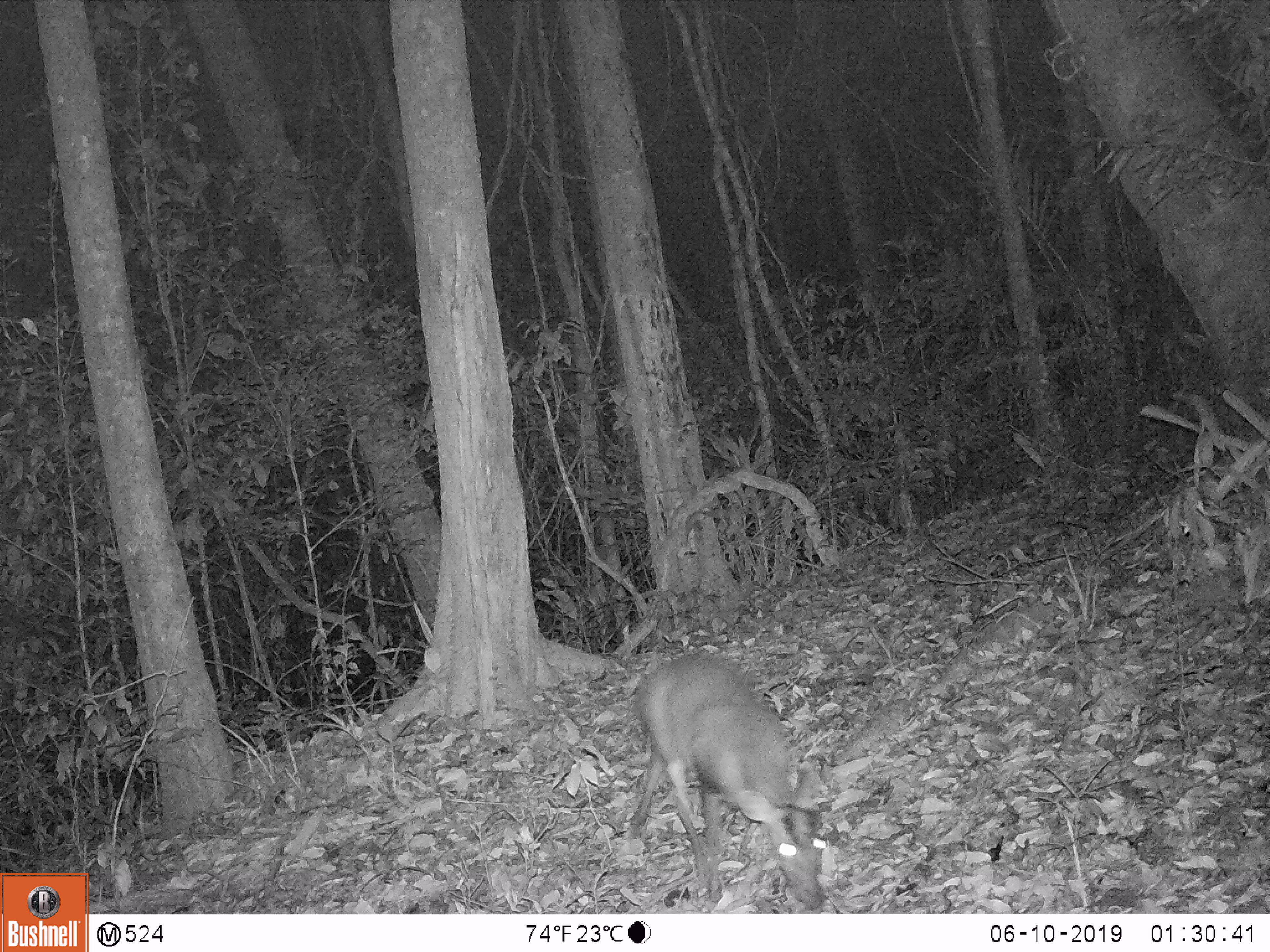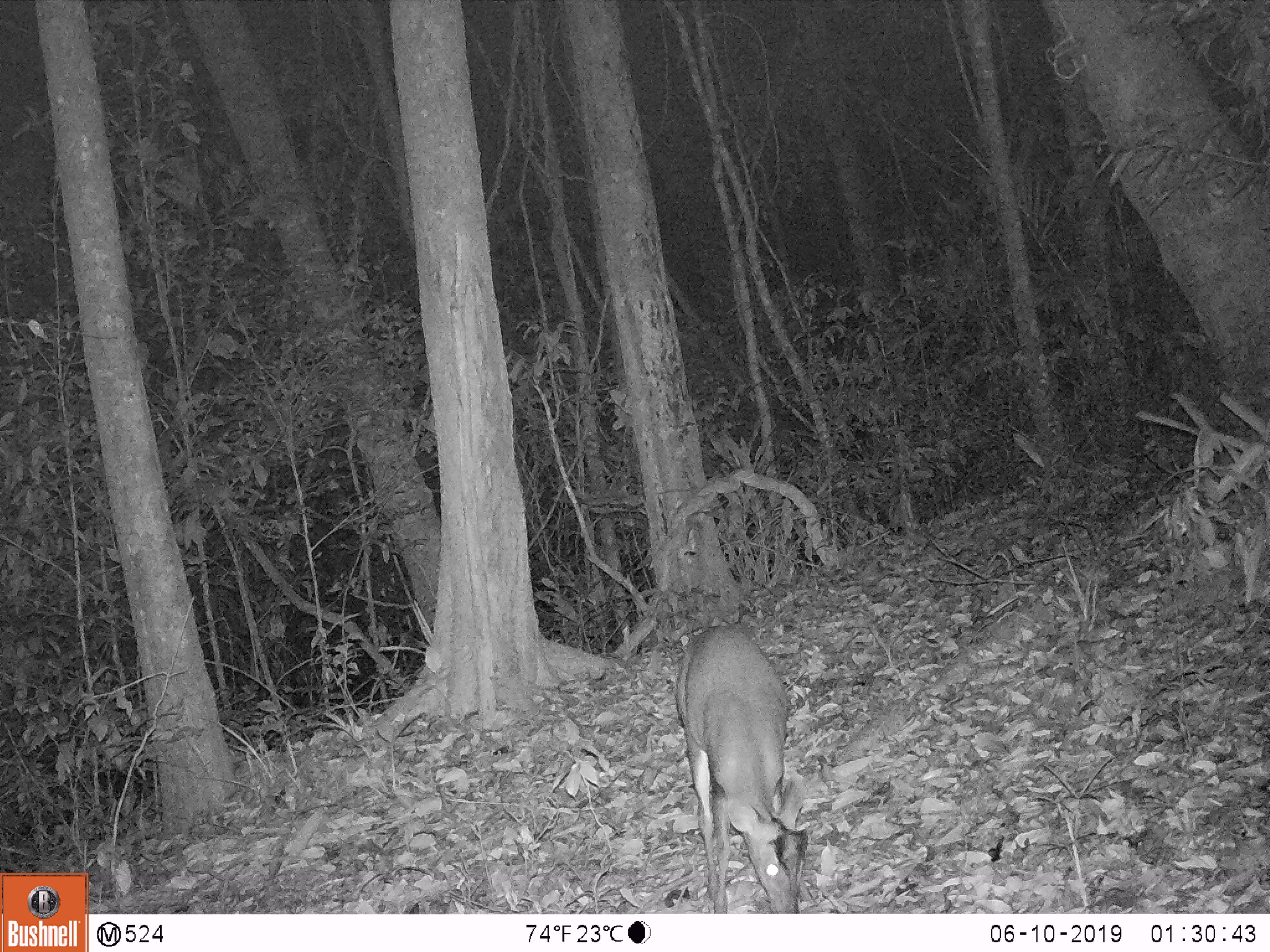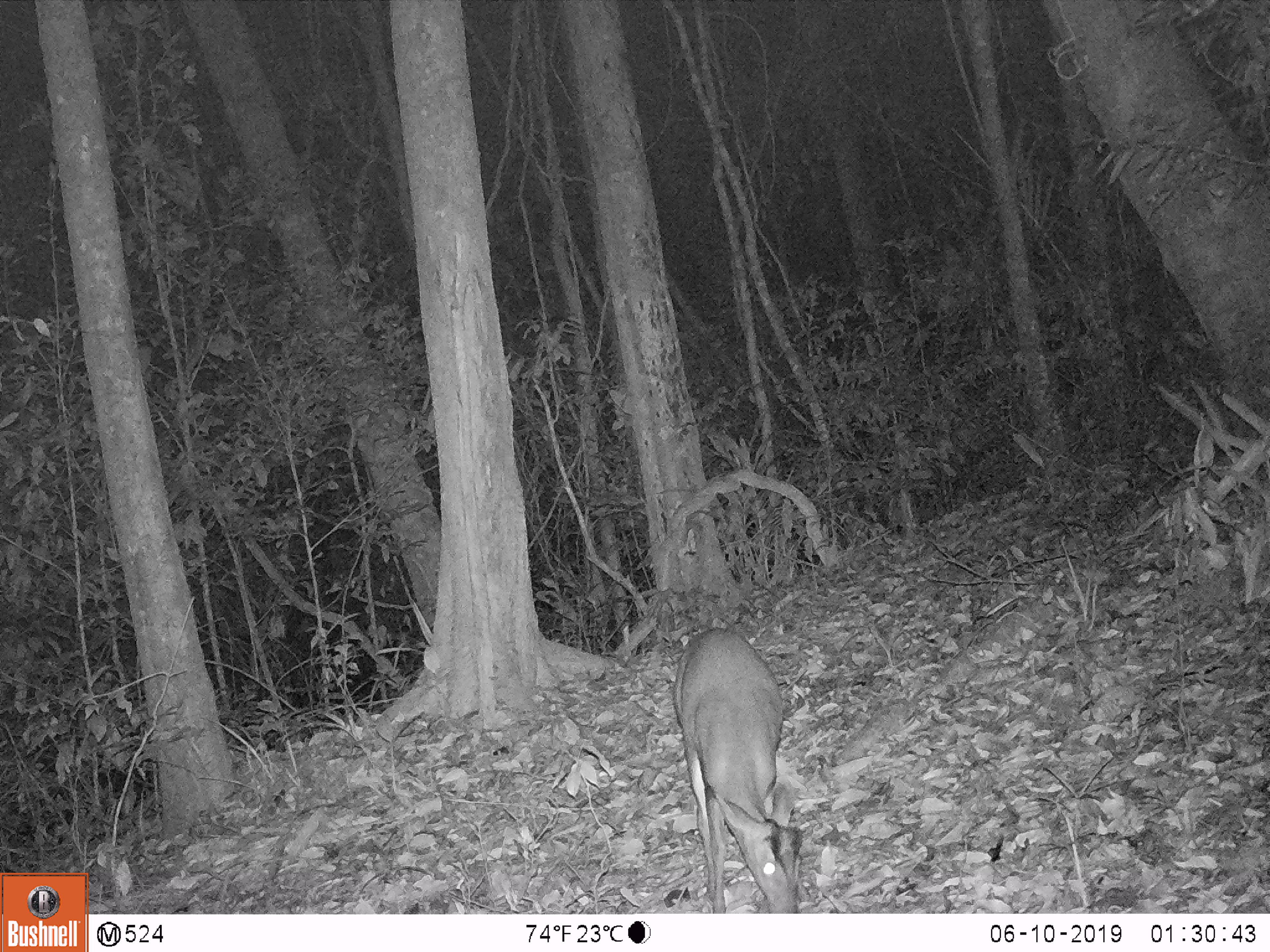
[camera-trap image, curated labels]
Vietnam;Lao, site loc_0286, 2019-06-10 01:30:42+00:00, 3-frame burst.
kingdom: Animalia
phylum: Chordata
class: Mammalia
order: Artiodactyla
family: Cervidae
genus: Muntiacus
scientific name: Muntiacus rooseveltorum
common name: roosevelt's muntjac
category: roosevelts muntjac group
Roosevelts muntjac group (roosevelt's muntjac) (Muntiacus rooseveltorum). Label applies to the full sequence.